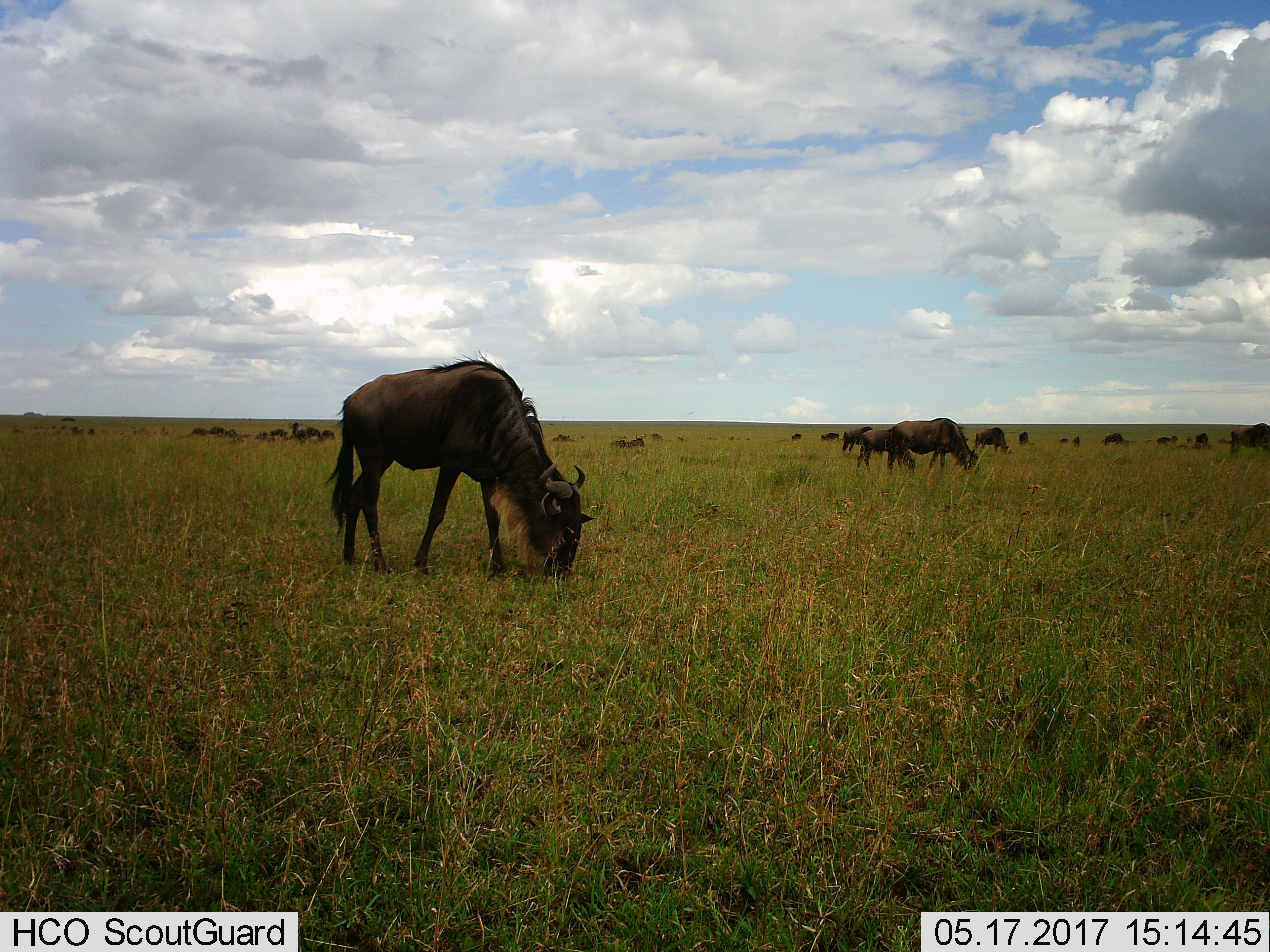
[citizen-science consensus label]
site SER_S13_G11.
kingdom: Animalia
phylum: Chordata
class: Mammalia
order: Artiodactyla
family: Bovidae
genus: Connochaetes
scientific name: Connochaetes taurinus taurinus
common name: blue wildebeest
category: wildebeestblue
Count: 11-50.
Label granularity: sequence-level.